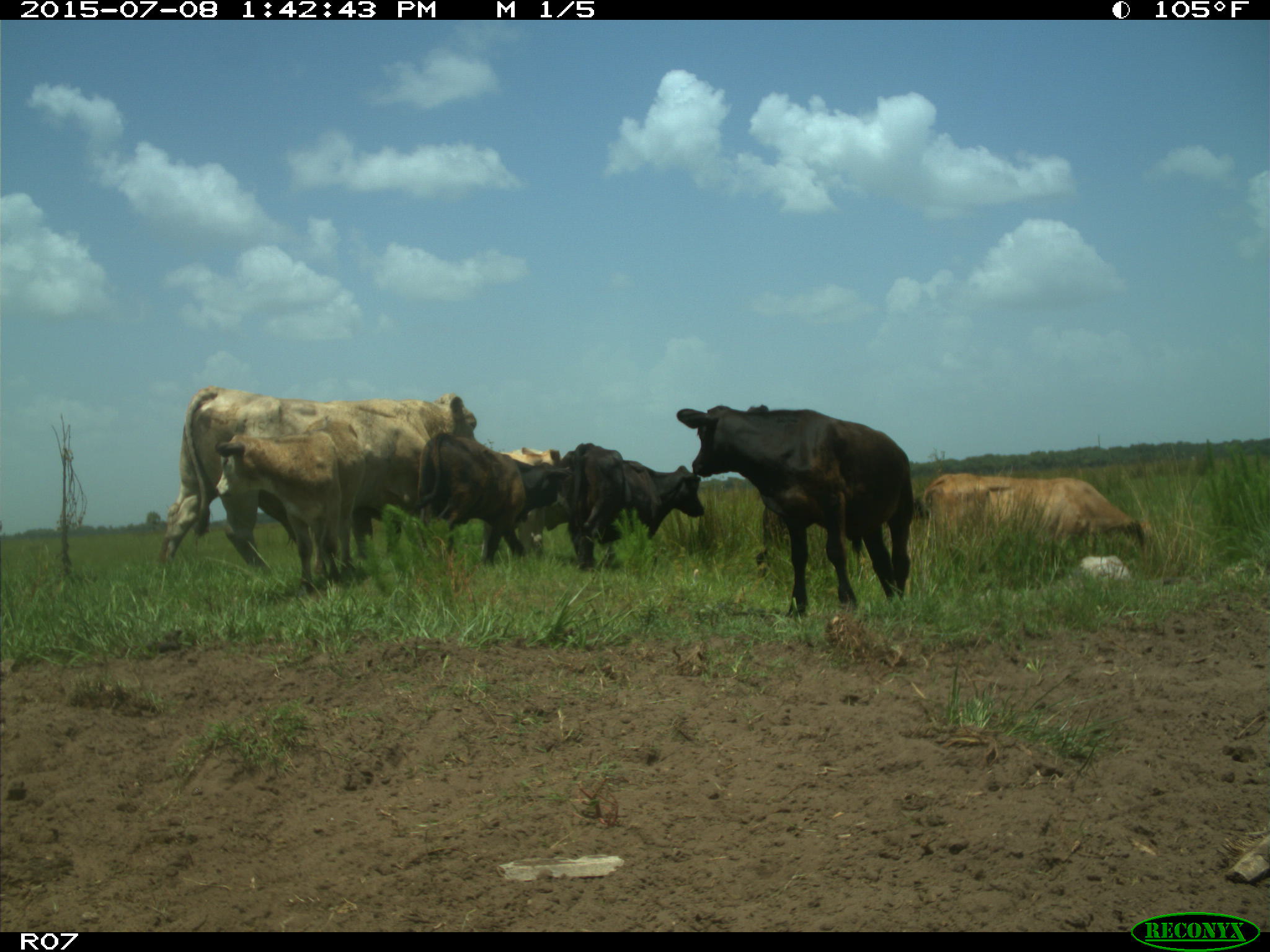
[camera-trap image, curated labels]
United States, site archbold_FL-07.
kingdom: Animalia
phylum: Chordata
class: Mammalia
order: Artiodactyla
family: Bovidae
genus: Bos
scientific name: Bos taurus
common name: domestic cow